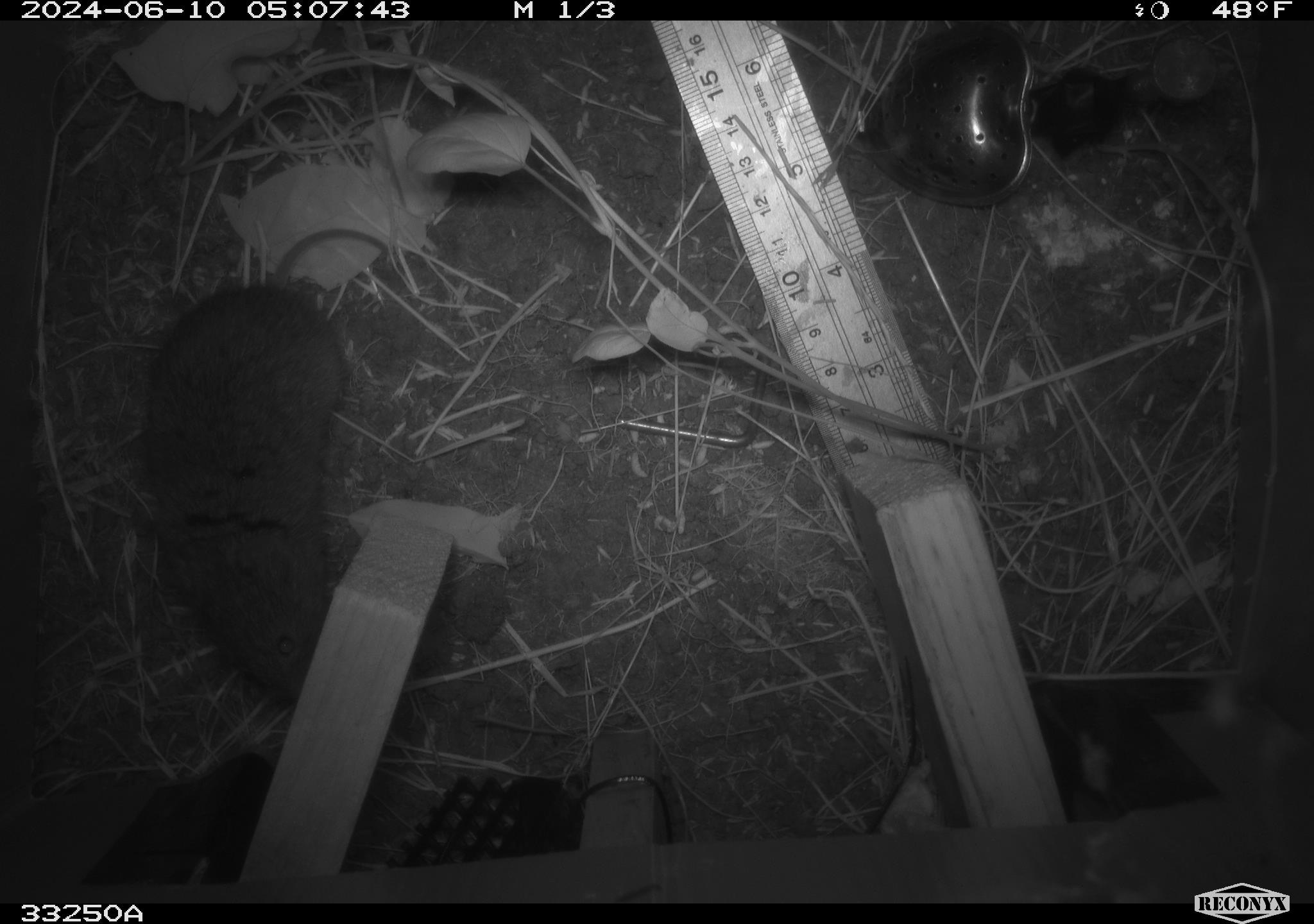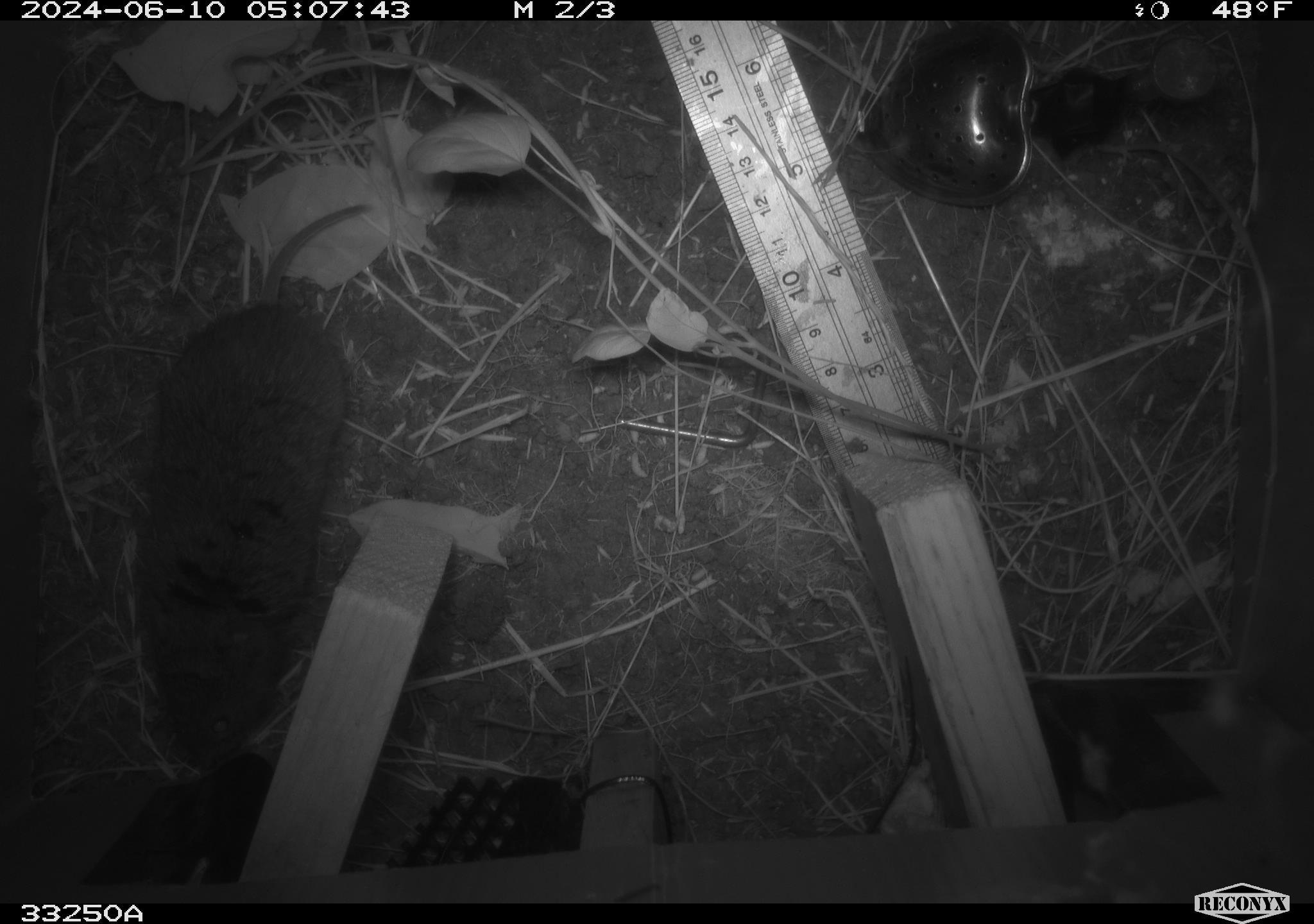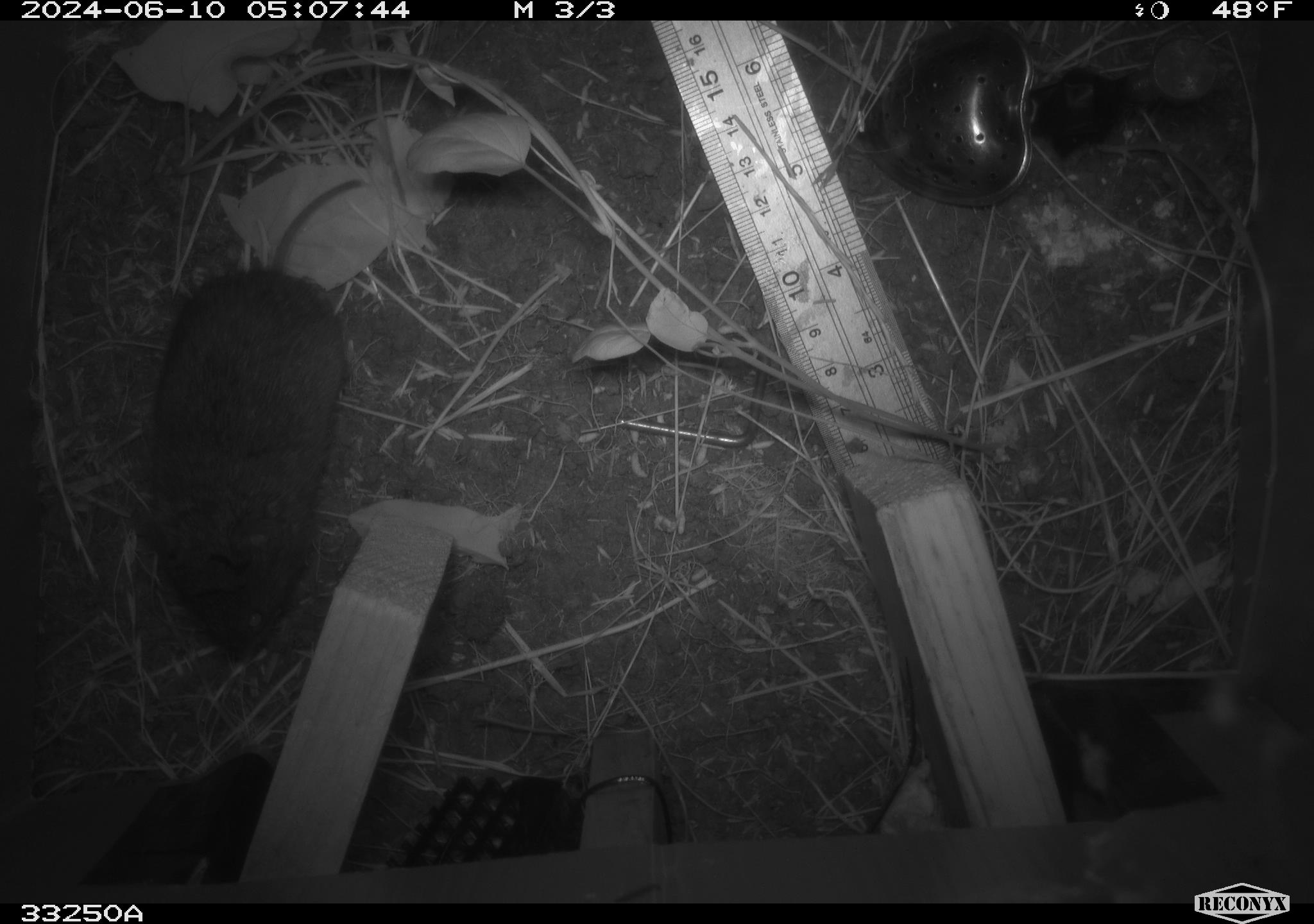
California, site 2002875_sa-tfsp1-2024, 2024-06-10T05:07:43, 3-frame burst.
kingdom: Animalia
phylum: Chordata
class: Mammalia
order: Rodentia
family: Cricetidae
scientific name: Arvicolinae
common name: voles, lemmings, and muskrats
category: arvicolinae subfamily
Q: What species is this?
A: Arvicolinae subfamily (voles, lemmings, and muskrats) (Arvicolinae).